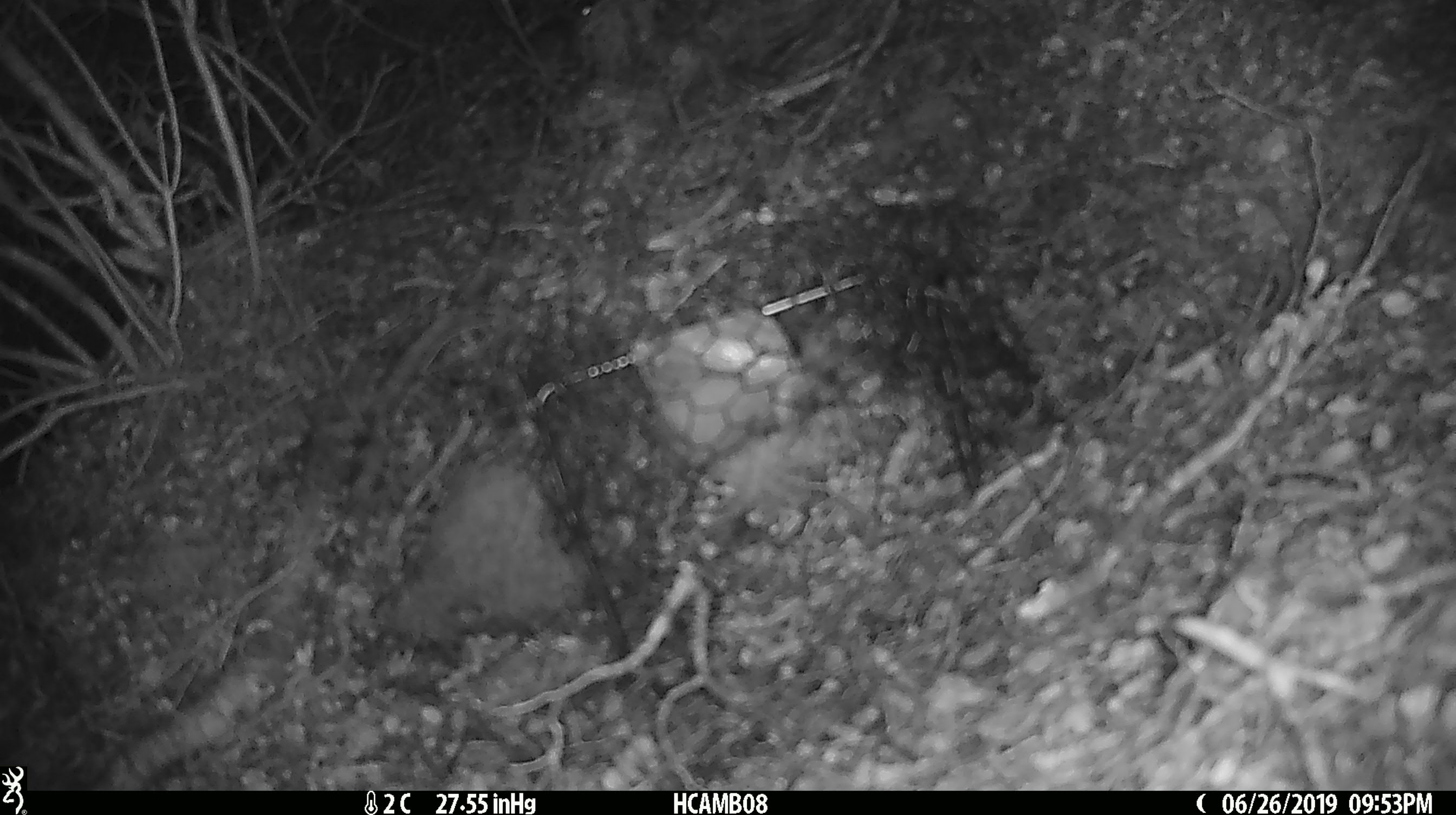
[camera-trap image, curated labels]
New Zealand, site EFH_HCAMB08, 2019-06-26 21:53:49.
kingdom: Animalia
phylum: Chordata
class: Mammalia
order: Rodentia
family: Muridae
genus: Mus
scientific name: Mus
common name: mouse